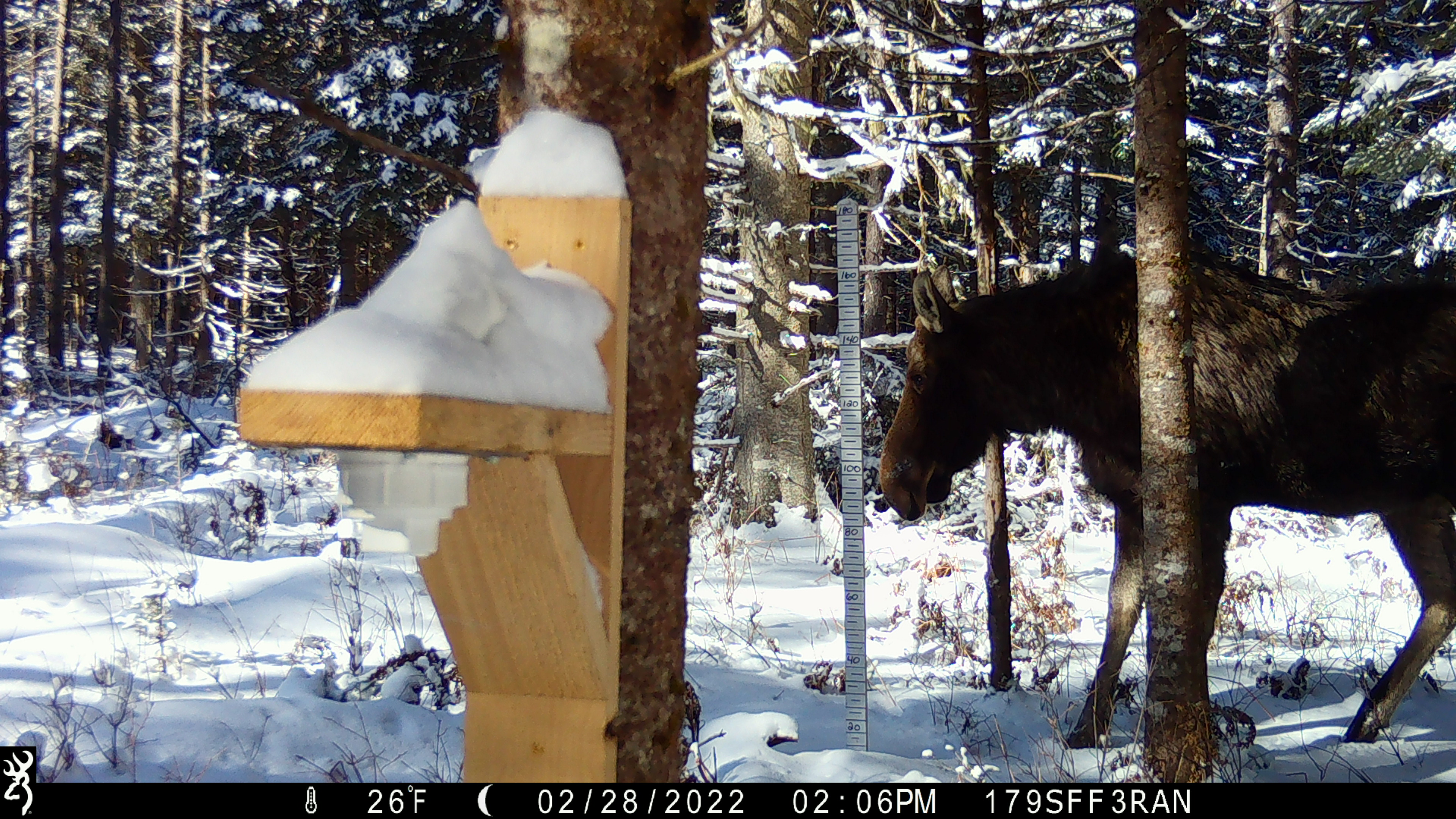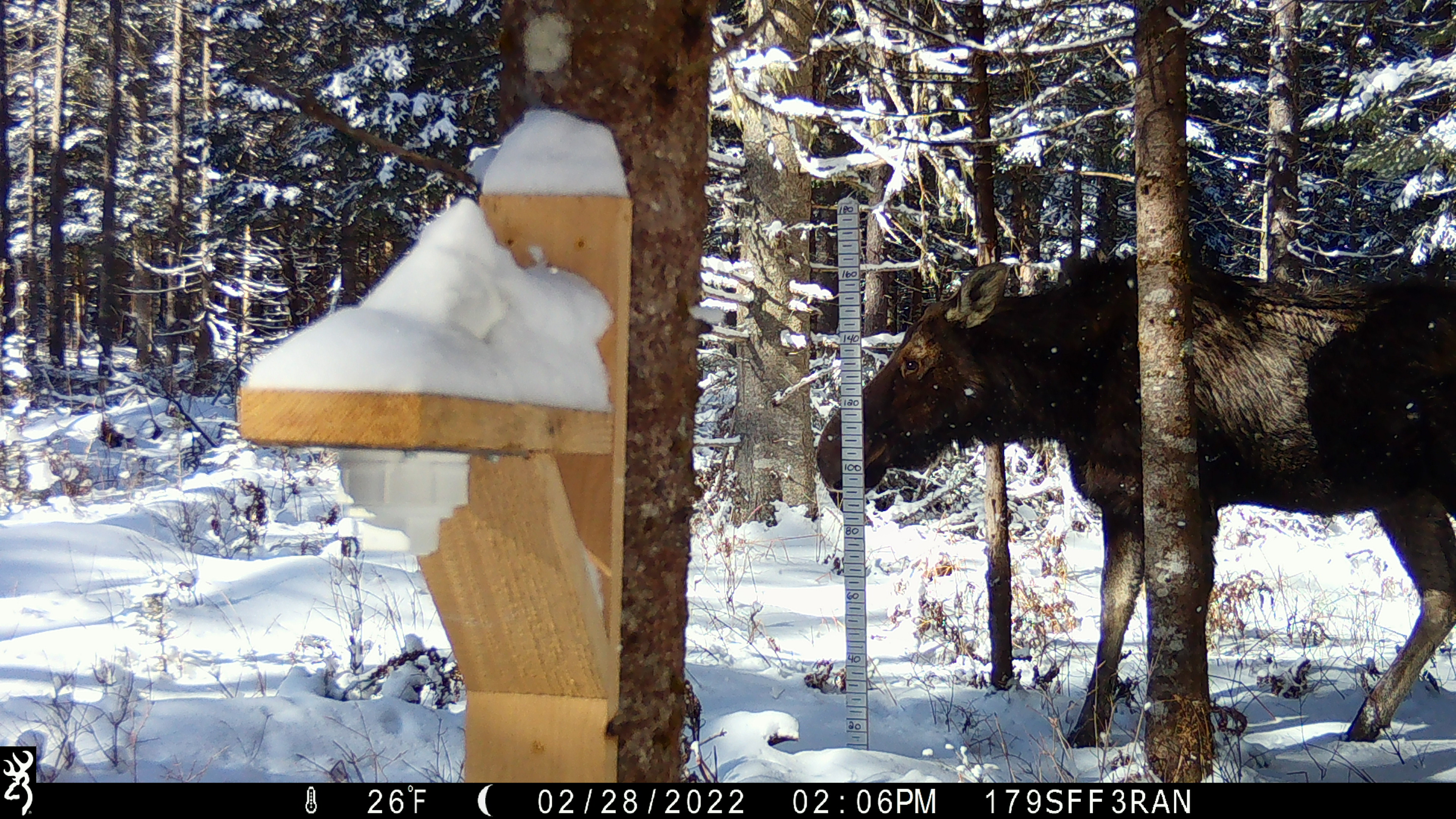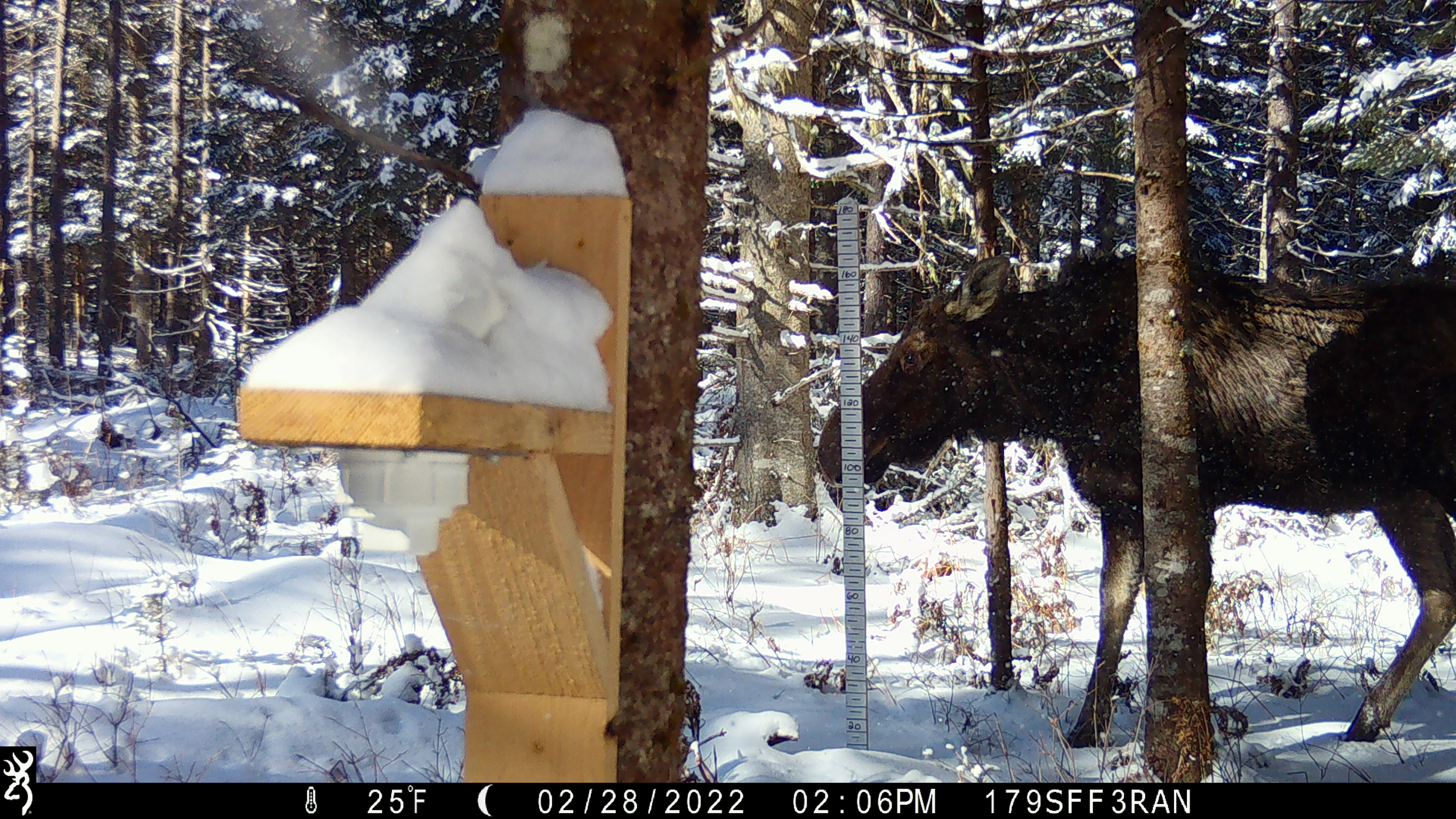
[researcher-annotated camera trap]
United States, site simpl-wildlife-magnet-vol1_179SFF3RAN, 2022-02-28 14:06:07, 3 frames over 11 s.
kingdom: Animalia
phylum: Chordata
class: Mammalia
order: Artiodactyla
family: Cervidae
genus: Alces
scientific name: Alces alces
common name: moose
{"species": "moose (Alces alces)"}